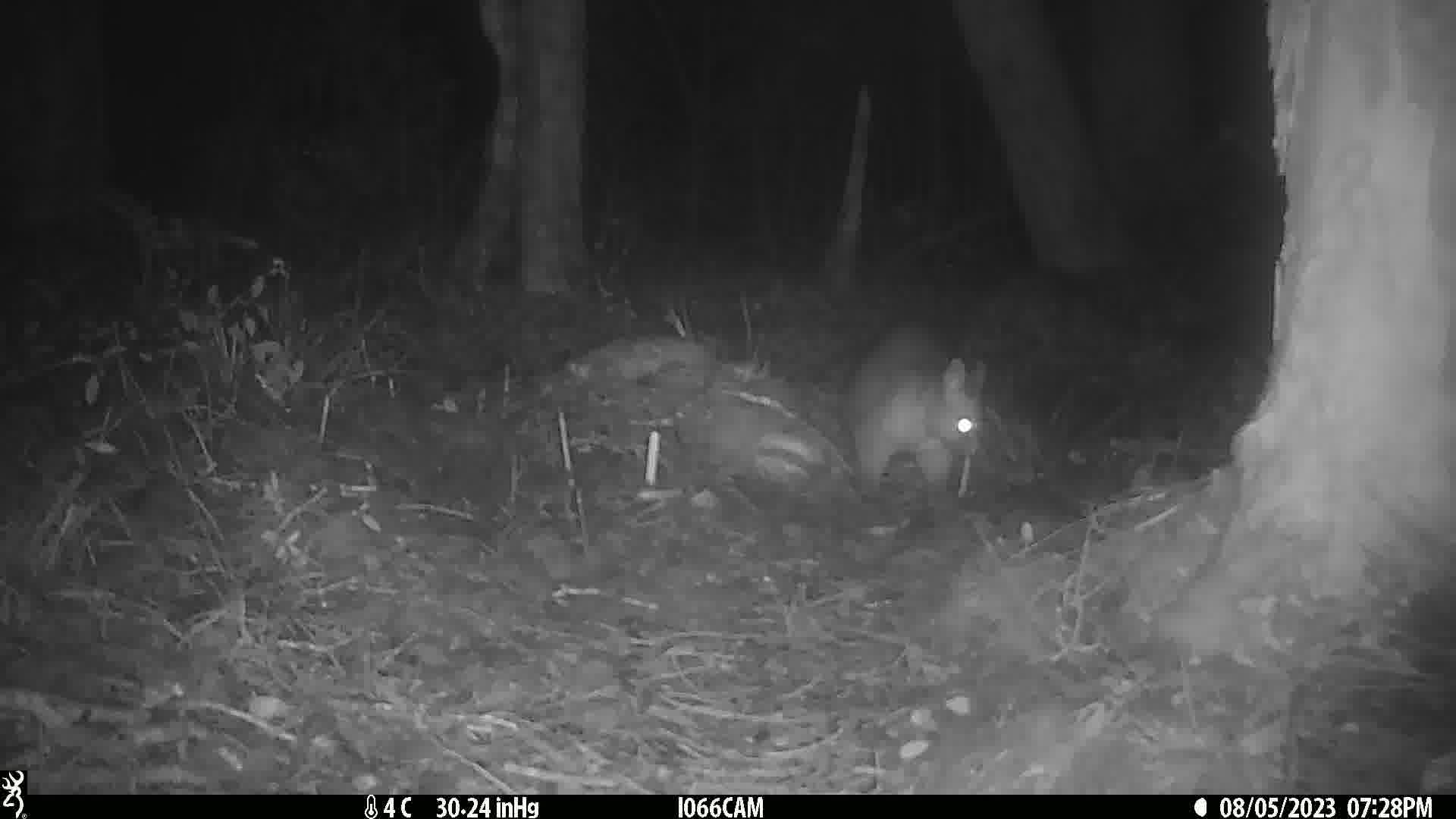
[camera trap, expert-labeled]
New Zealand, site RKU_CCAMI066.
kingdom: Animalia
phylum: Chordata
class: Mammalia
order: Diprotodontia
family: Phalangeridae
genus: Trichosurus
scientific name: Trichosurus vulpecula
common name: common brushtail possum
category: possum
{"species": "possum (common brushtail possum) (Trichosurus vulpecula)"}